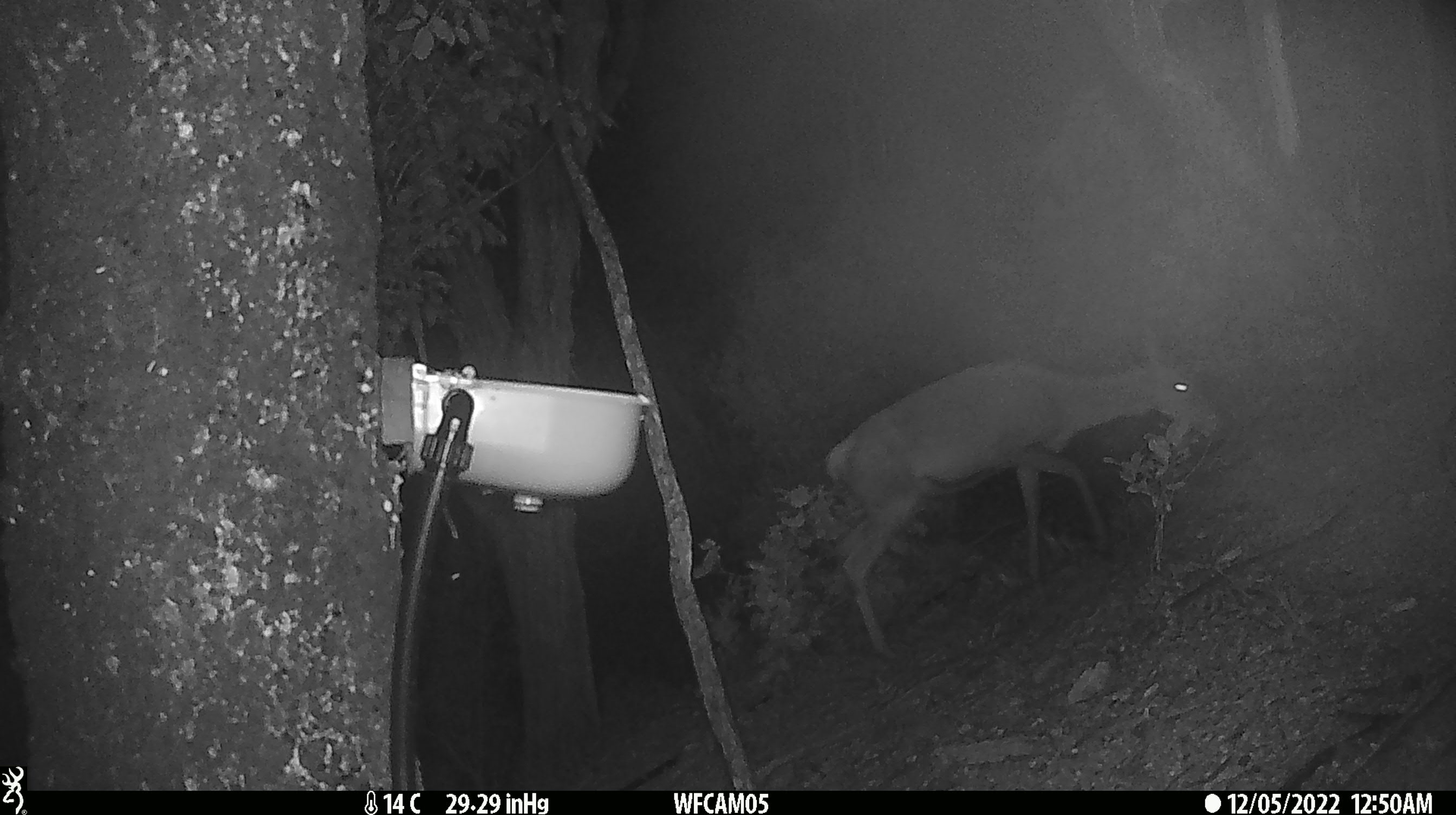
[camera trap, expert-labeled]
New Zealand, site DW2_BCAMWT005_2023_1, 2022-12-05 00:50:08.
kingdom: Animalia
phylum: Chordata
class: Mammalia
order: Artiodactyla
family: Cervidae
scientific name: Cervidae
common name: deer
Deer (Cervidae).